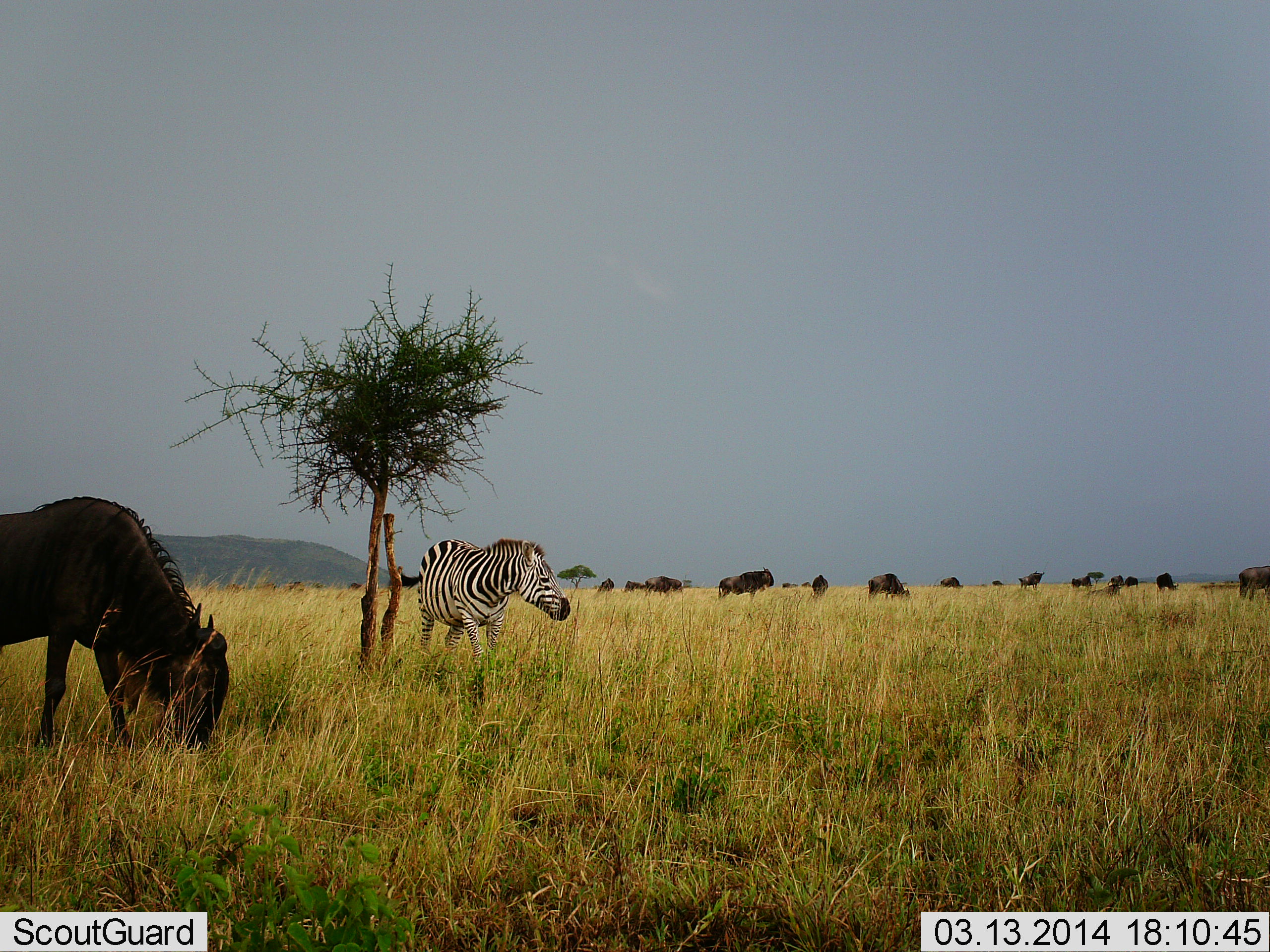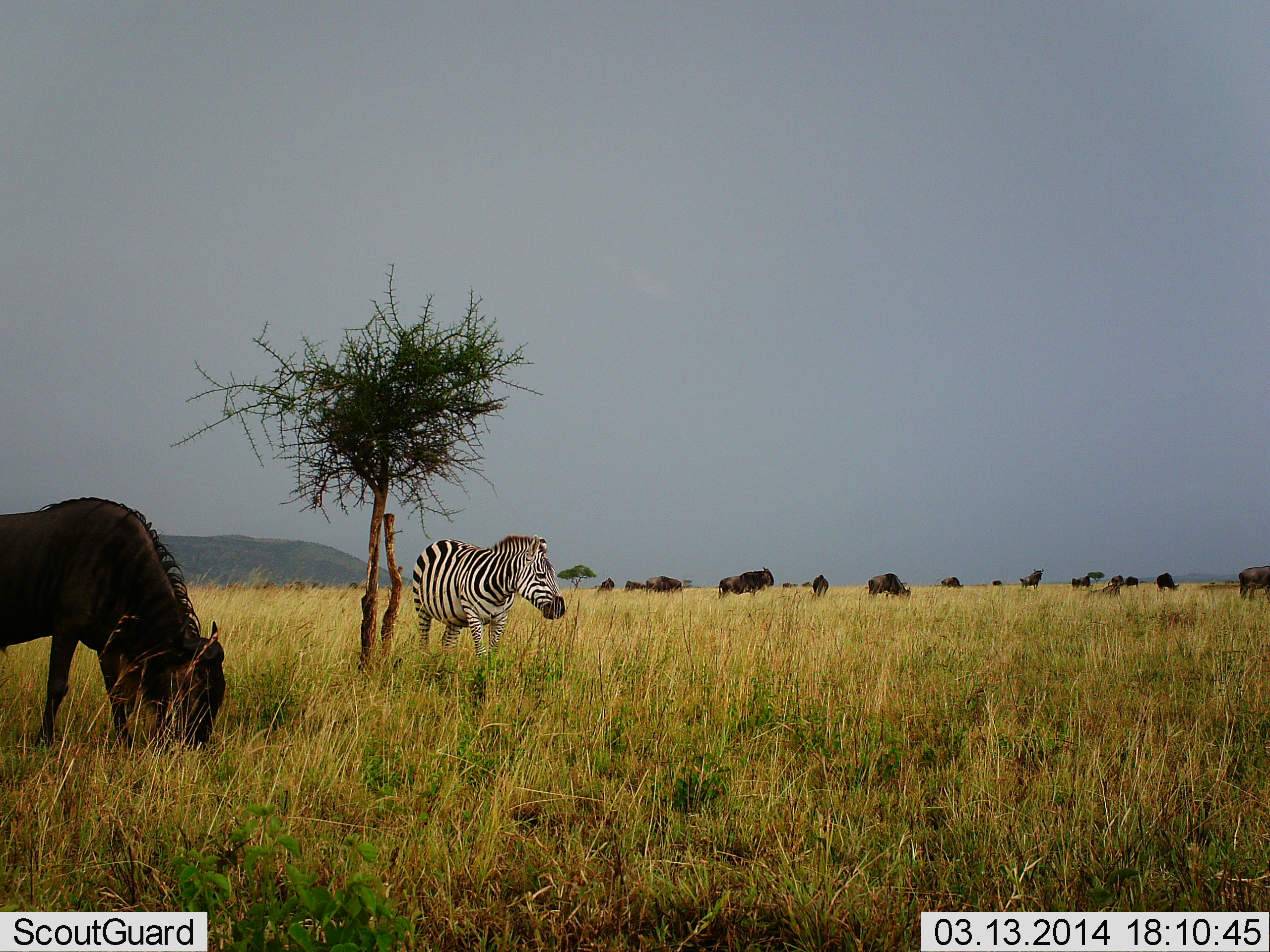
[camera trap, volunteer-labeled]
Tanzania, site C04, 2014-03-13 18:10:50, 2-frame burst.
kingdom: Animalia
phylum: Chordata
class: Mammalia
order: Artiodactyla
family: Bovidae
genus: Connochaetes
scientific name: Connochaetes taurinus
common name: blue wildebeest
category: wildebeest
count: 11-50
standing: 80%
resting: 10%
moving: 10%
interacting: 0%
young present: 0%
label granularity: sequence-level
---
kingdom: Animalia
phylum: Chordata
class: Mammalia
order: Perissodactyla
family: Equidae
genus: Equus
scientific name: Equus quagga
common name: plains zebra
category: zebra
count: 1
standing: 83%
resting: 0%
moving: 8%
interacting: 0%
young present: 0%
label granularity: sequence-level